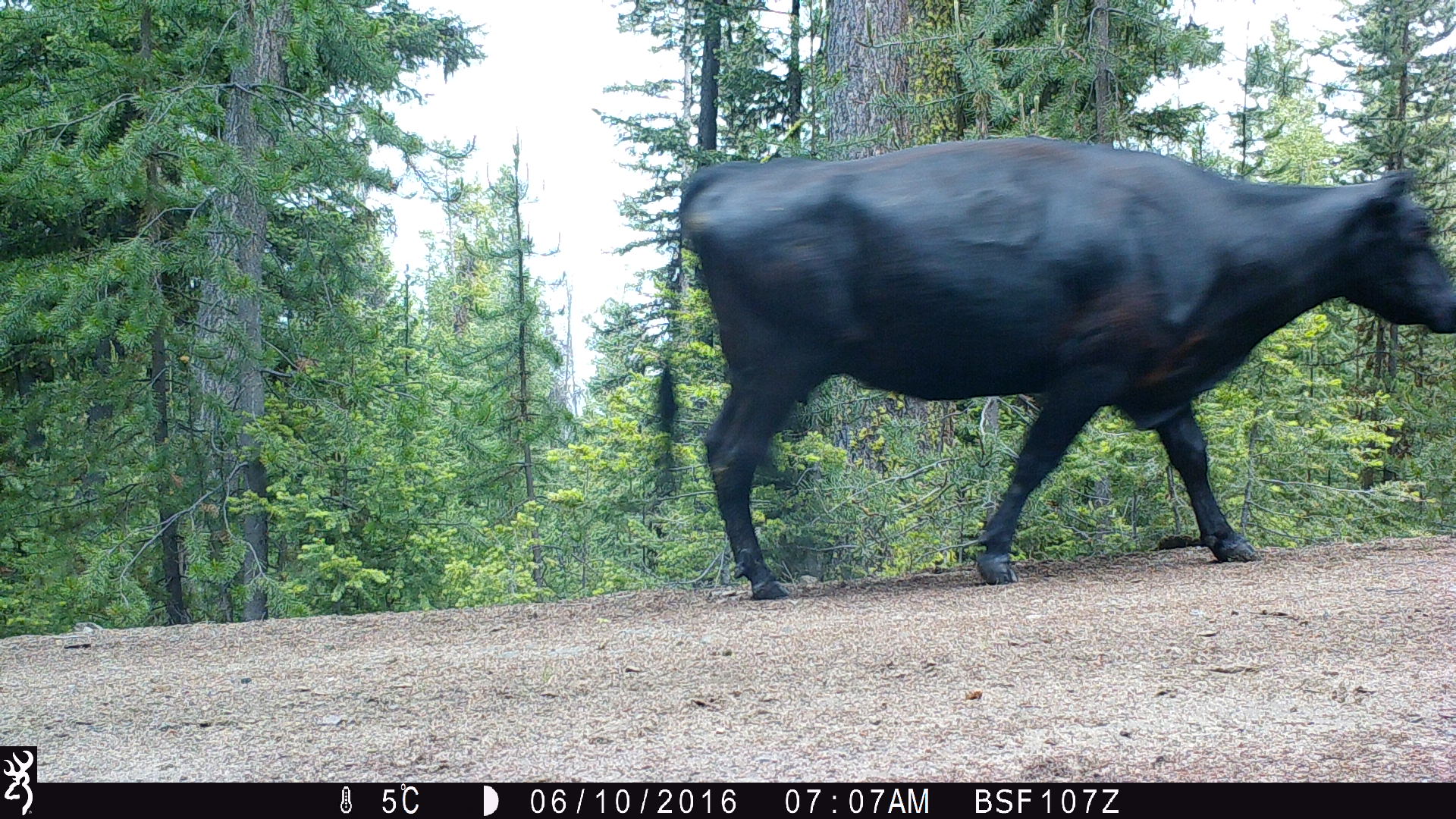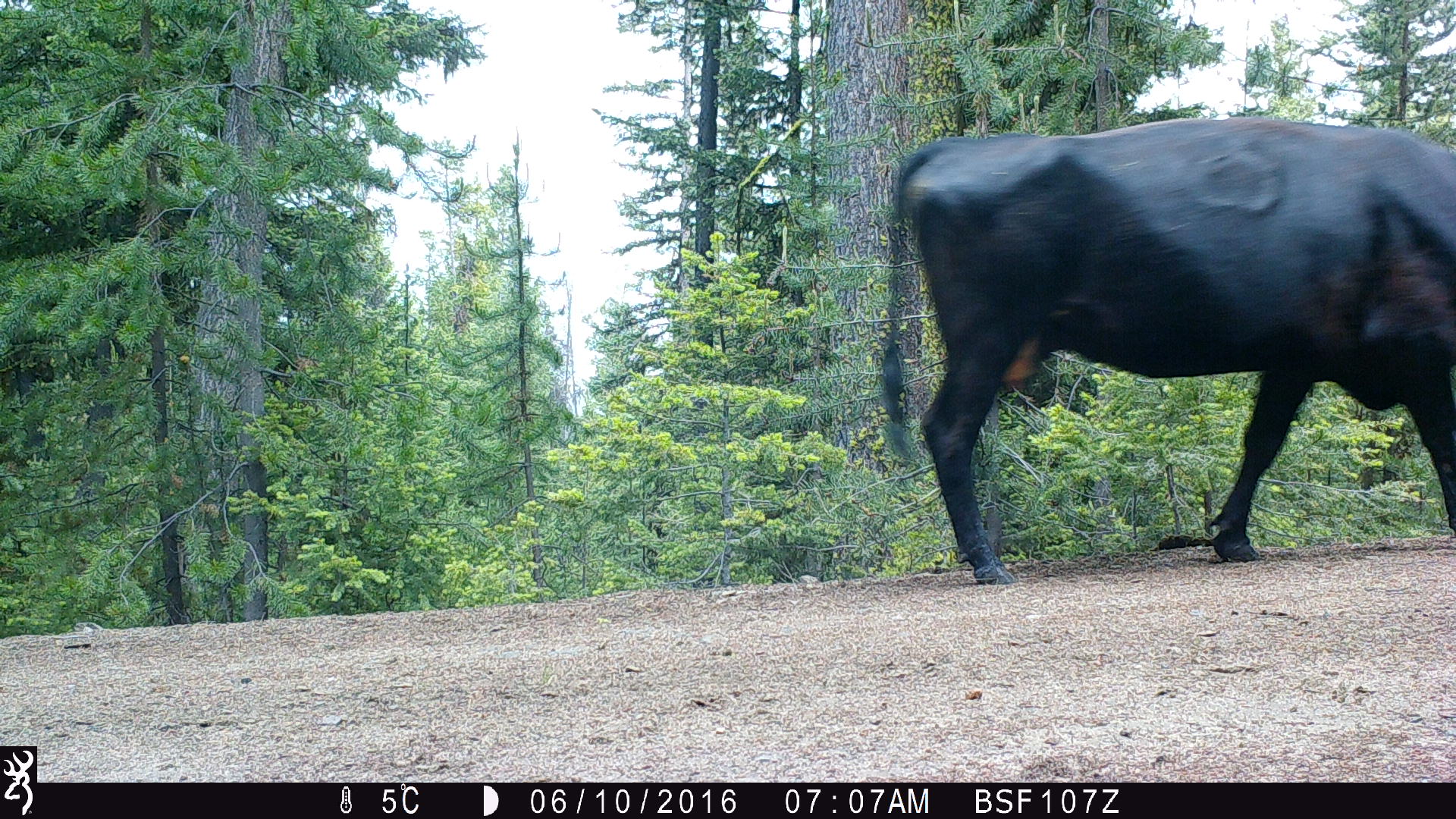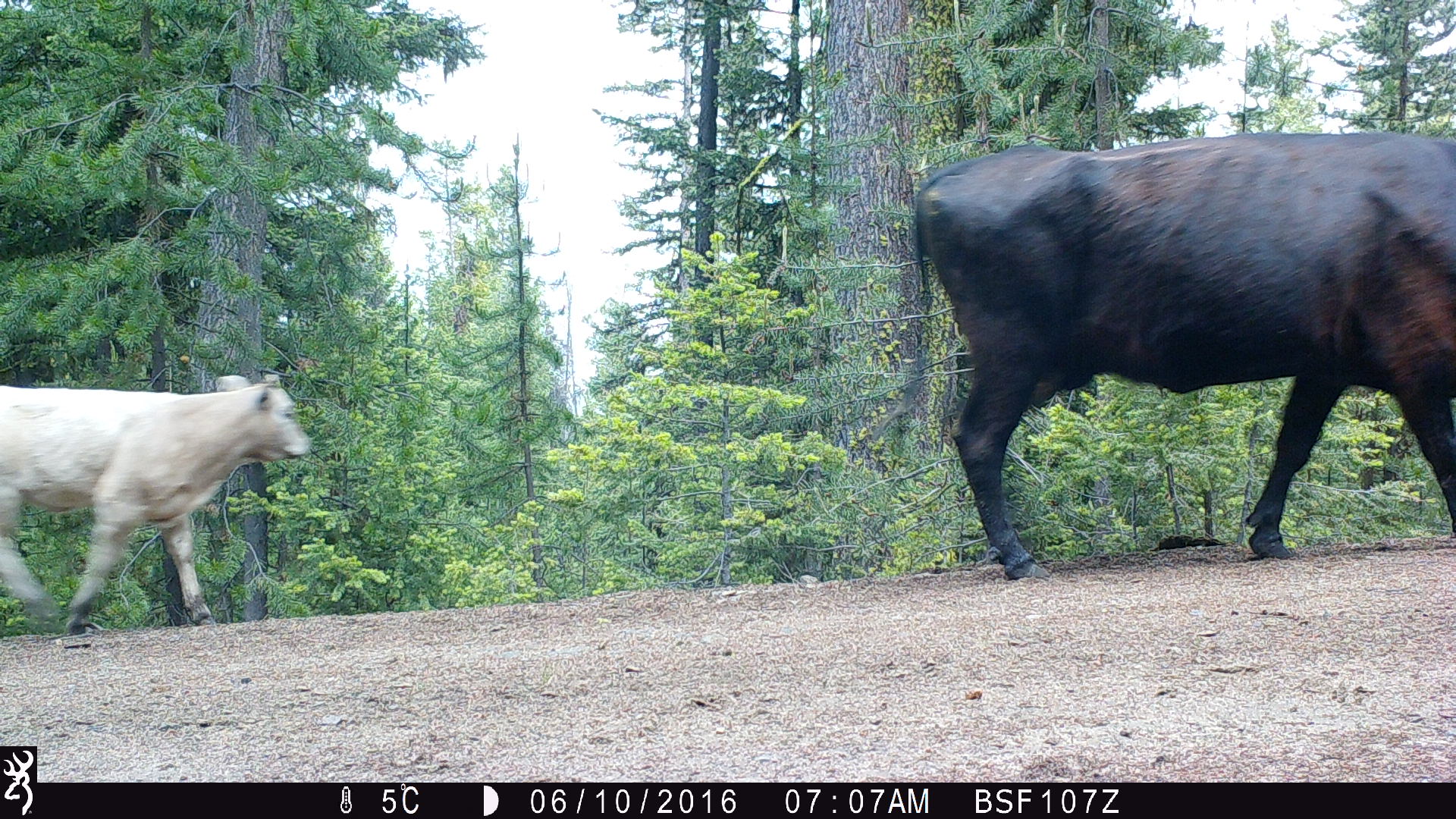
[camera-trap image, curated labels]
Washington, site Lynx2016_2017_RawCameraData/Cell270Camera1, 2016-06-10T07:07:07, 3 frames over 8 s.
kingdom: Animalia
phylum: Chordata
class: Mammalia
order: Artiodactyla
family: Bovidae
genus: Bos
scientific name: Bos taurus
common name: domestic cattle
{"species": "domestic cattle (Bos taurus)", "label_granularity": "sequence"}